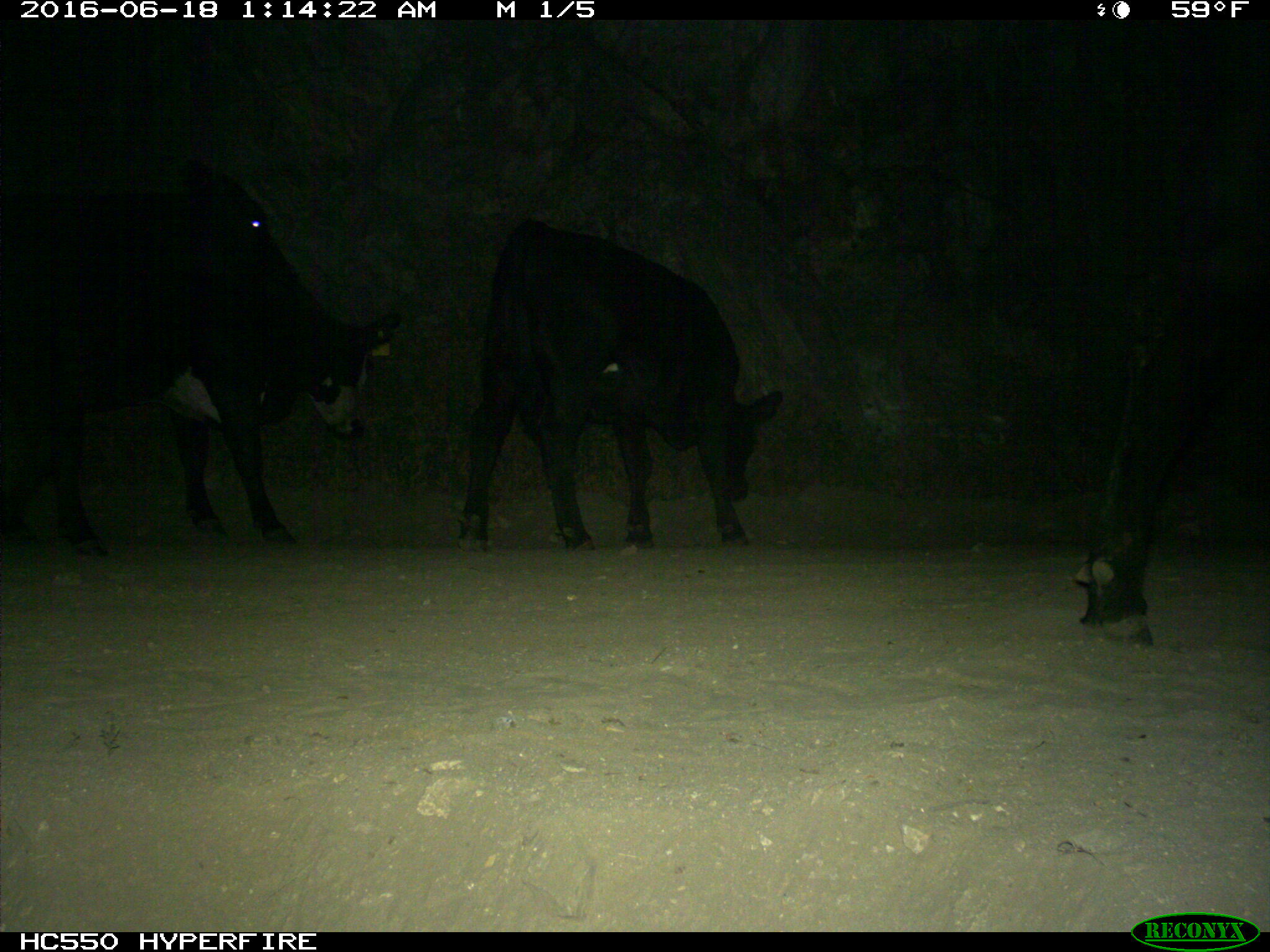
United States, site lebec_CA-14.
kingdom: Animalia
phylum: Chordata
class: Mammalia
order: Artiodactyla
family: Bovidae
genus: Bos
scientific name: Bos taurus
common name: domestic cow